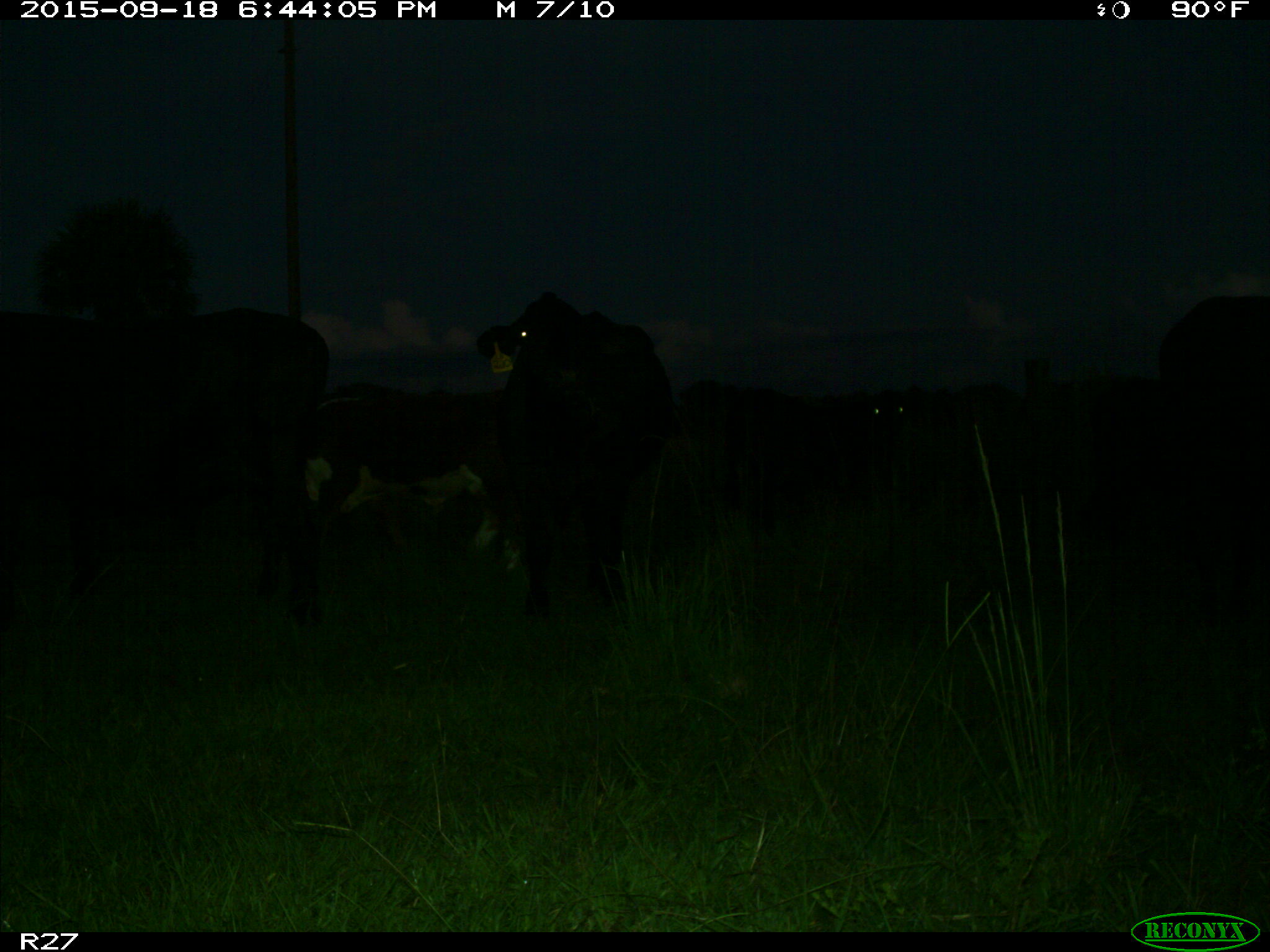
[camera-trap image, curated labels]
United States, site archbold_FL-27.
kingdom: Animalia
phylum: Chordata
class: Mammalia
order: Artiodactyla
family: Bovidae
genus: Bos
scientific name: Bos taurus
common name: domestic cow